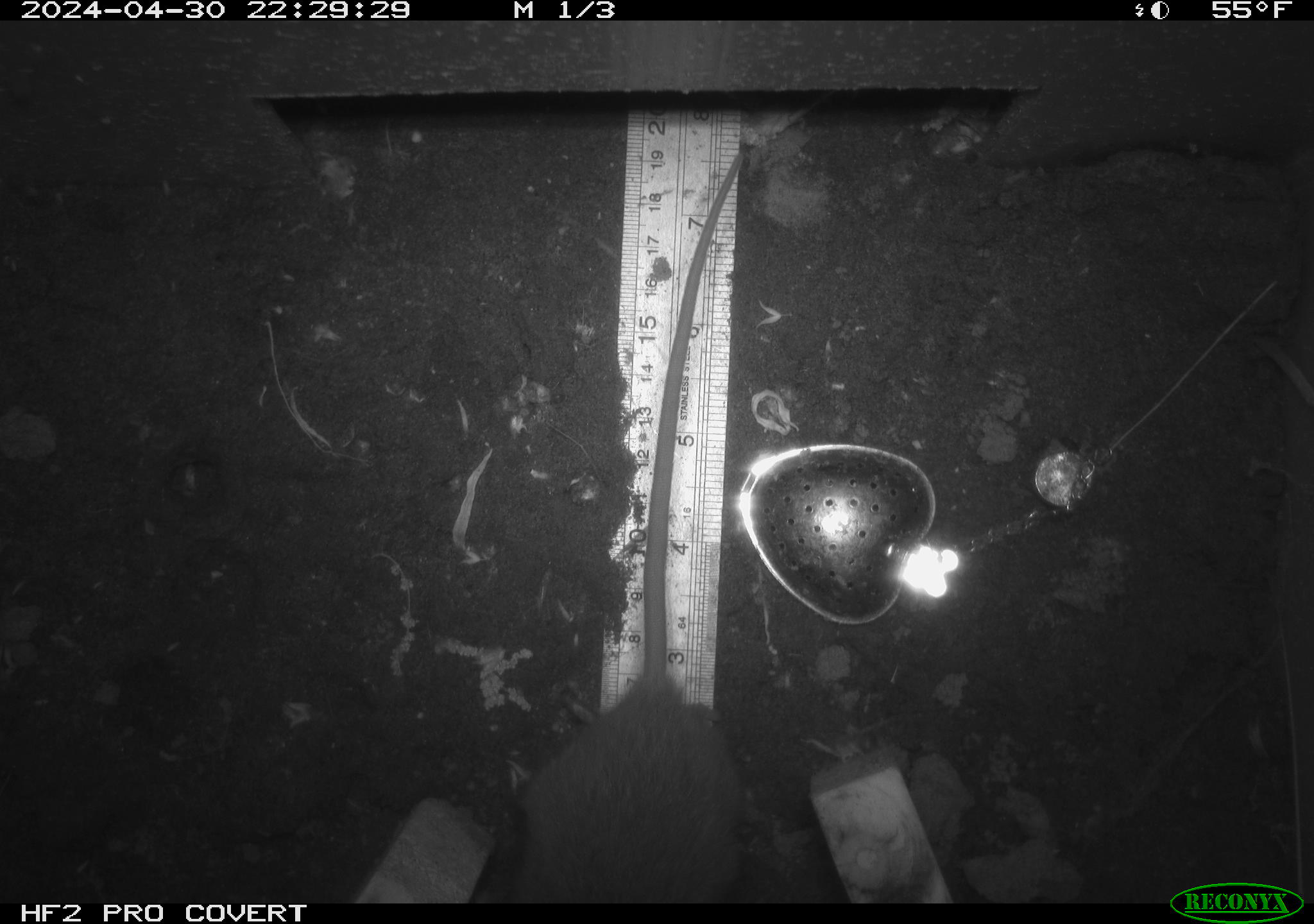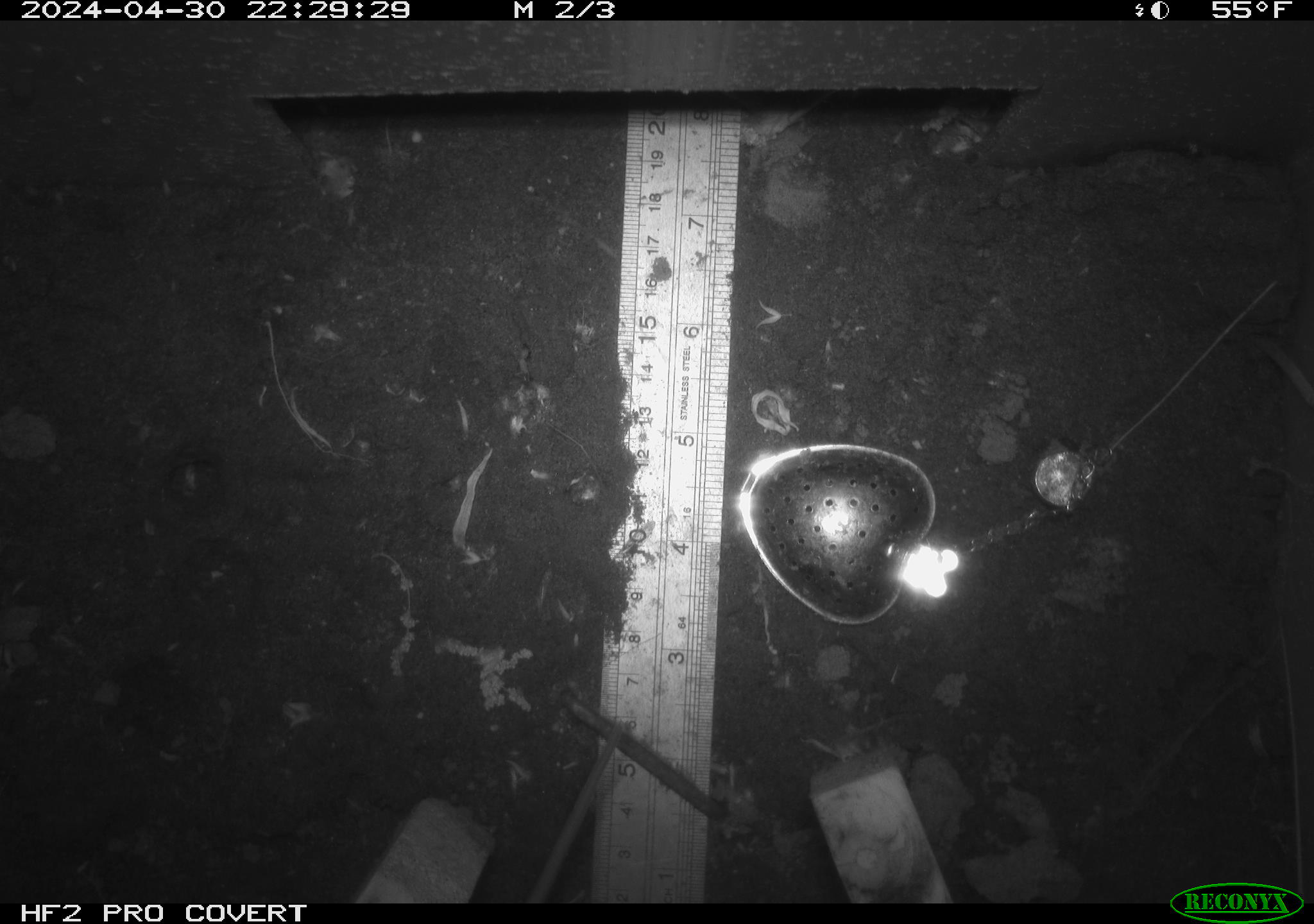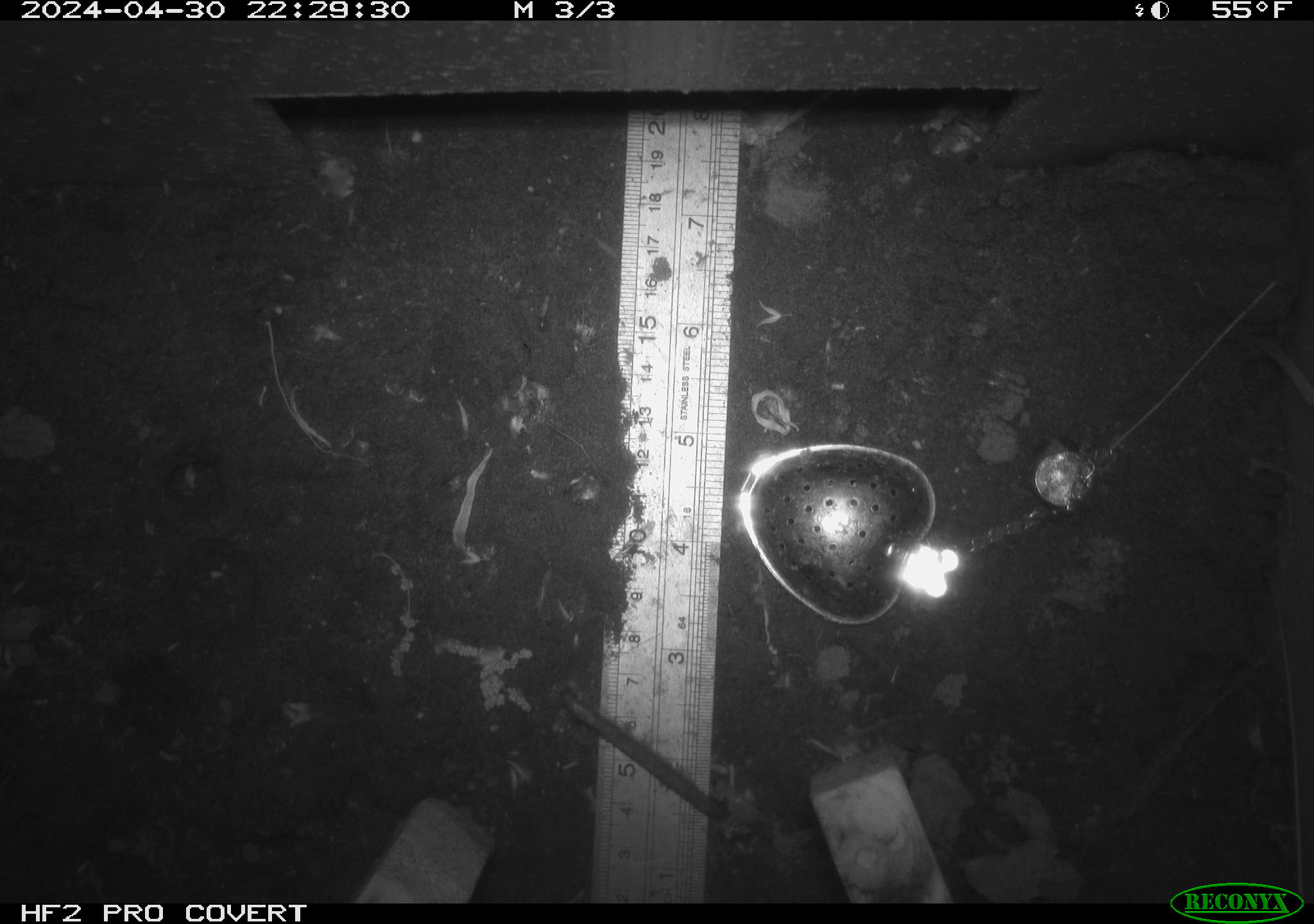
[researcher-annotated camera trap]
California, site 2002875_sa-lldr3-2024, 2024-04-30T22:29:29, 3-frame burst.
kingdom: Animalia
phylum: Chordata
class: Mammalia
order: Rodentia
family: Muridae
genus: Rattus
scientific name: Rattus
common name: rat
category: rattus species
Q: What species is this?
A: Rattus species (rat) (Rattus).